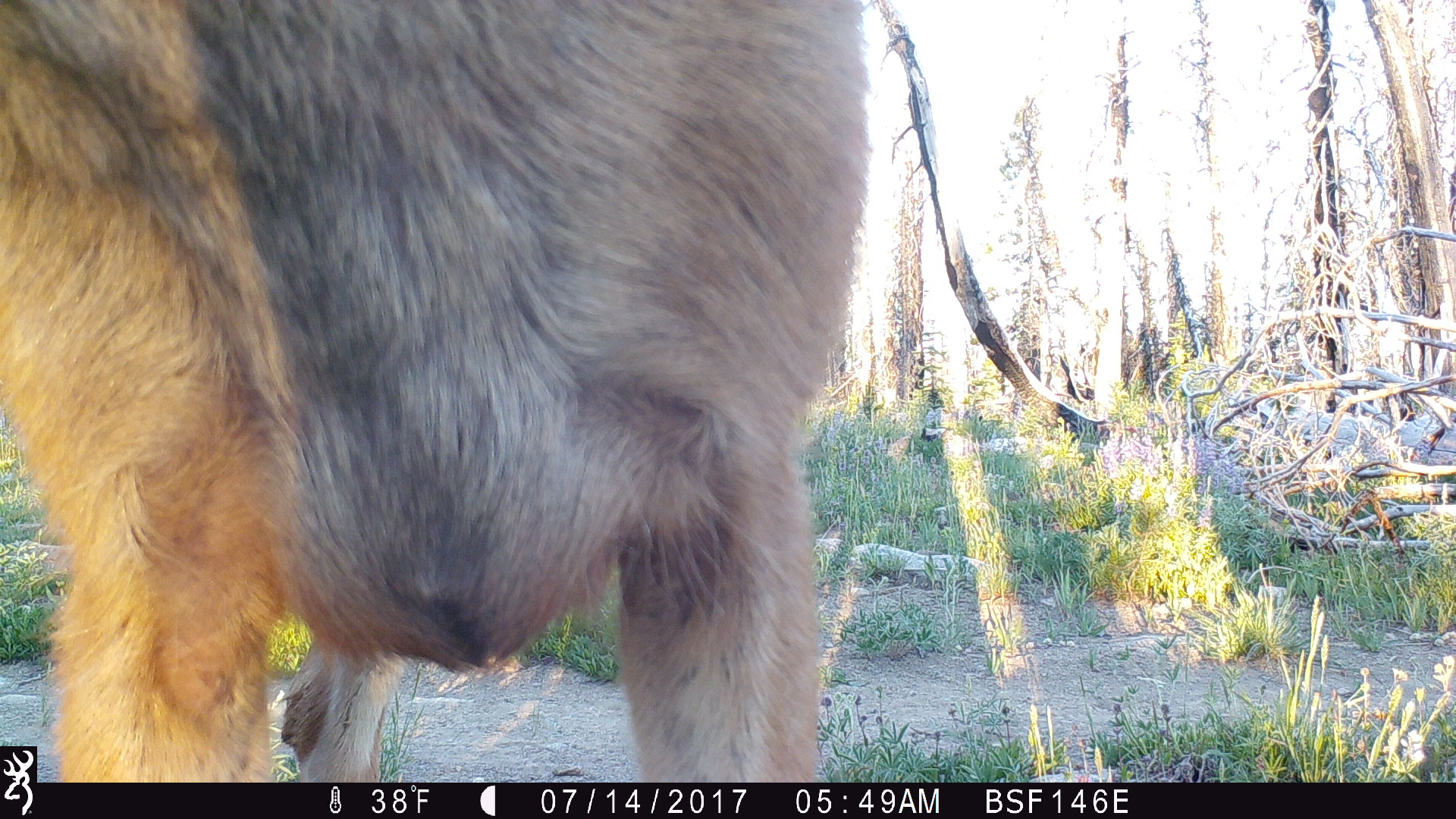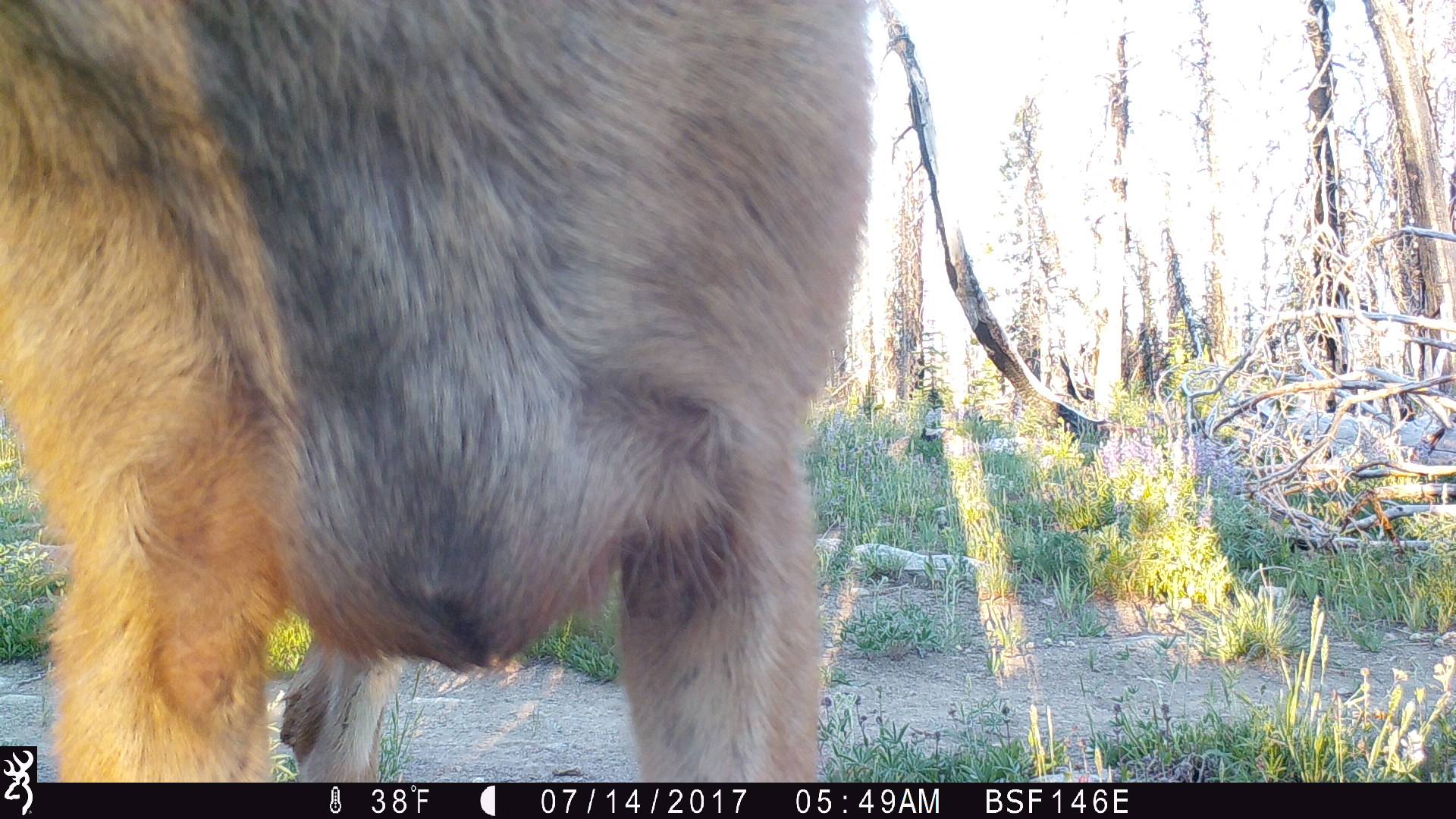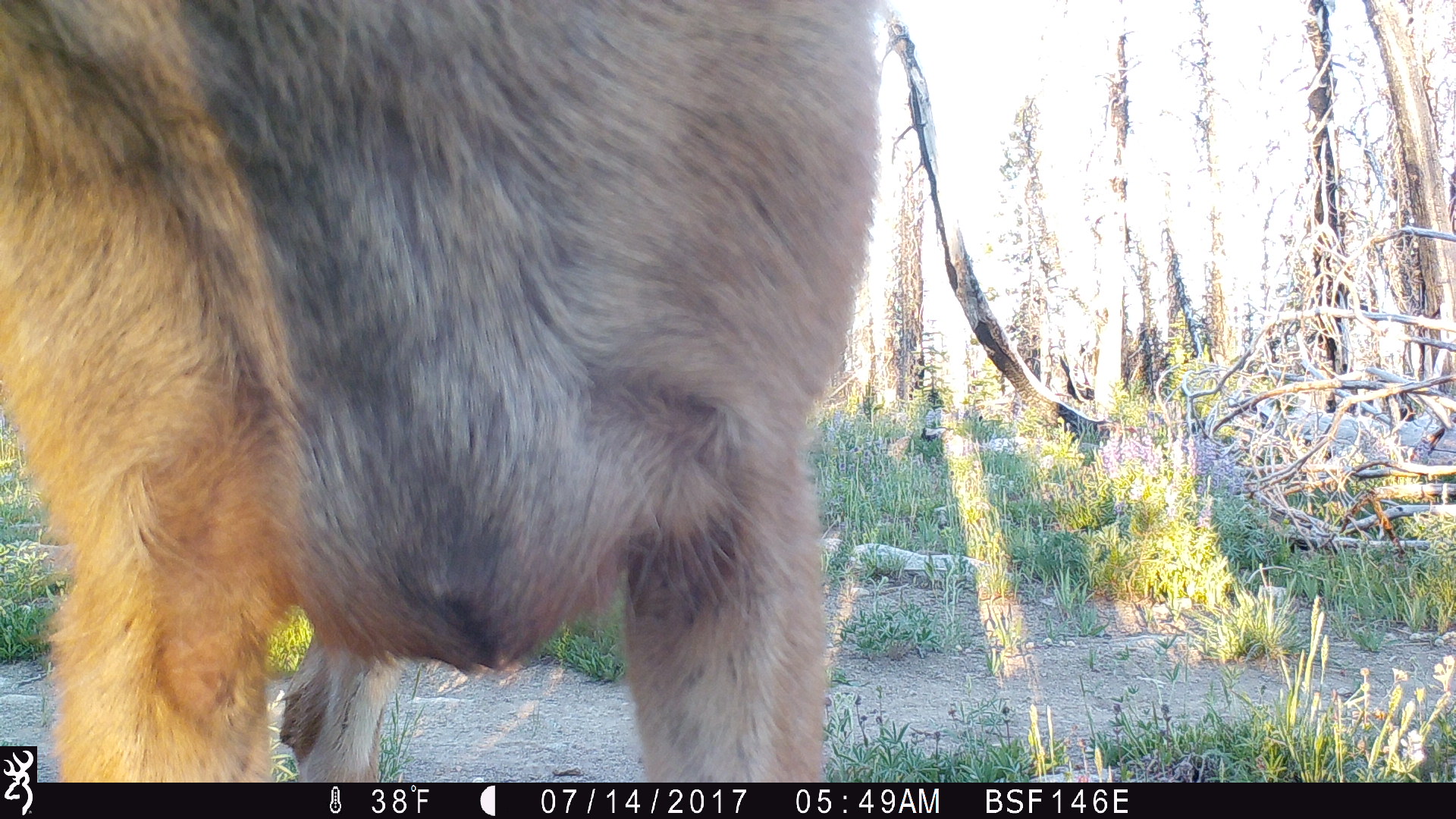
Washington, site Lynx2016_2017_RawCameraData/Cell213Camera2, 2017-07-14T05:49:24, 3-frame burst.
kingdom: Animalia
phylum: Chordata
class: Mammalia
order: Artiodactyla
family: Cervidae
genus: Odocoileus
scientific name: Odocoileus hemionus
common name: mule deer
Odocoileus hemionus (mule deer). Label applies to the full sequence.